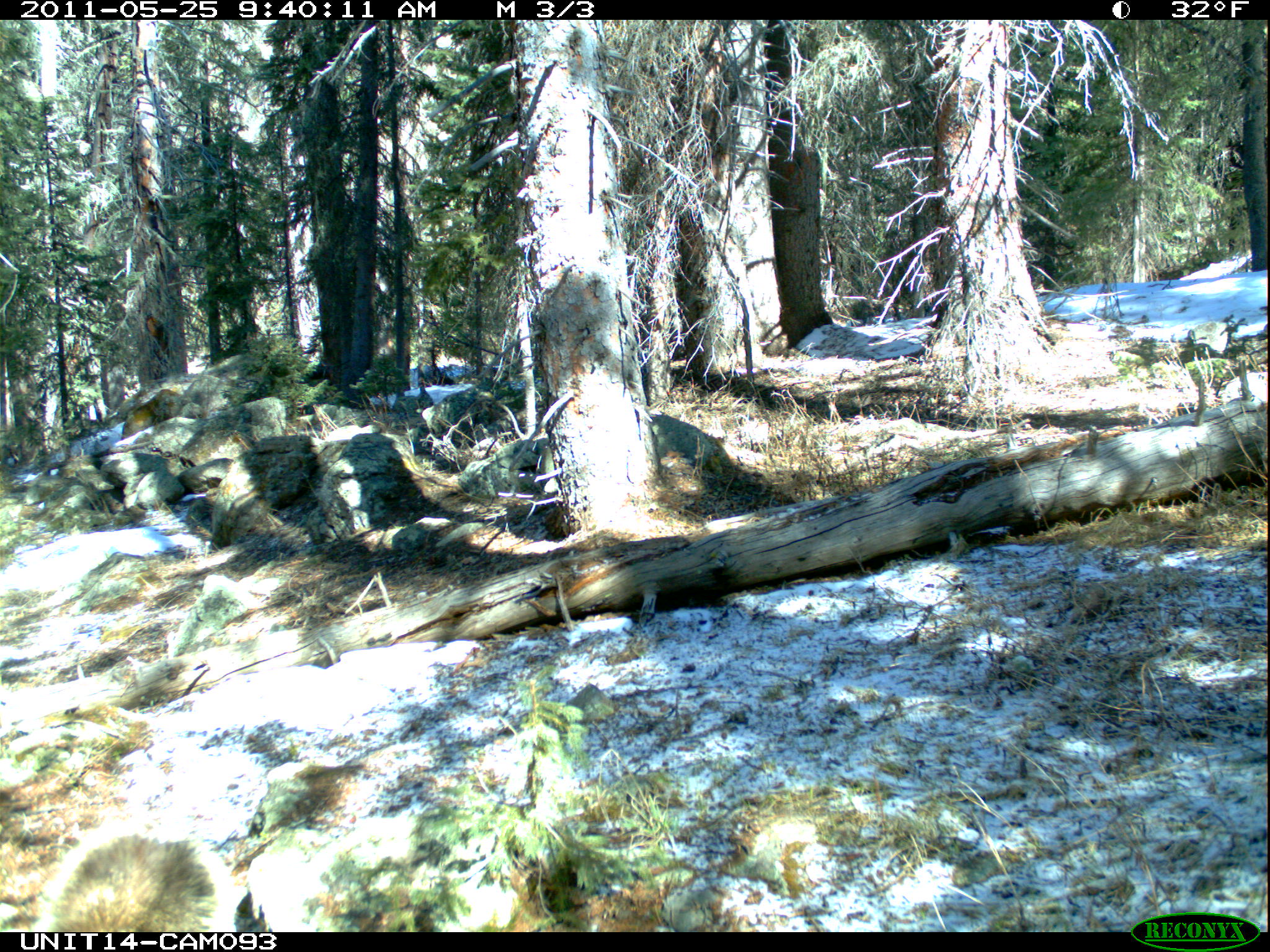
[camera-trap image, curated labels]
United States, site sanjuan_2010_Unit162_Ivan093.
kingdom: Animalia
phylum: Chordata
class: Mammalia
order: Rodentia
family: Erethizontidae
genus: Erethizon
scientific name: Erethizon dorsatum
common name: north american porcupine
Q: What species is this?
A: Erethizon dorsatum (north american porcupine).